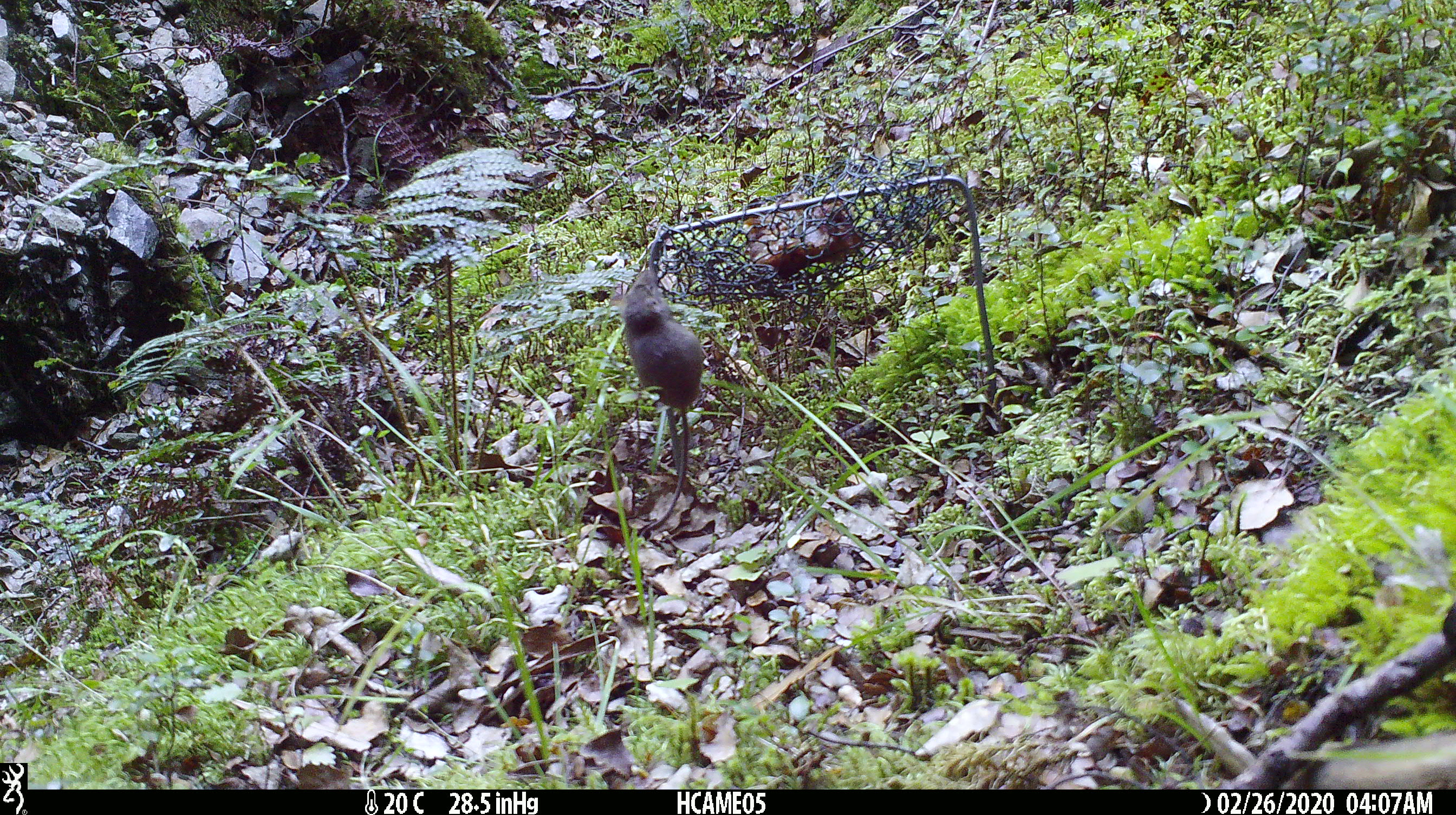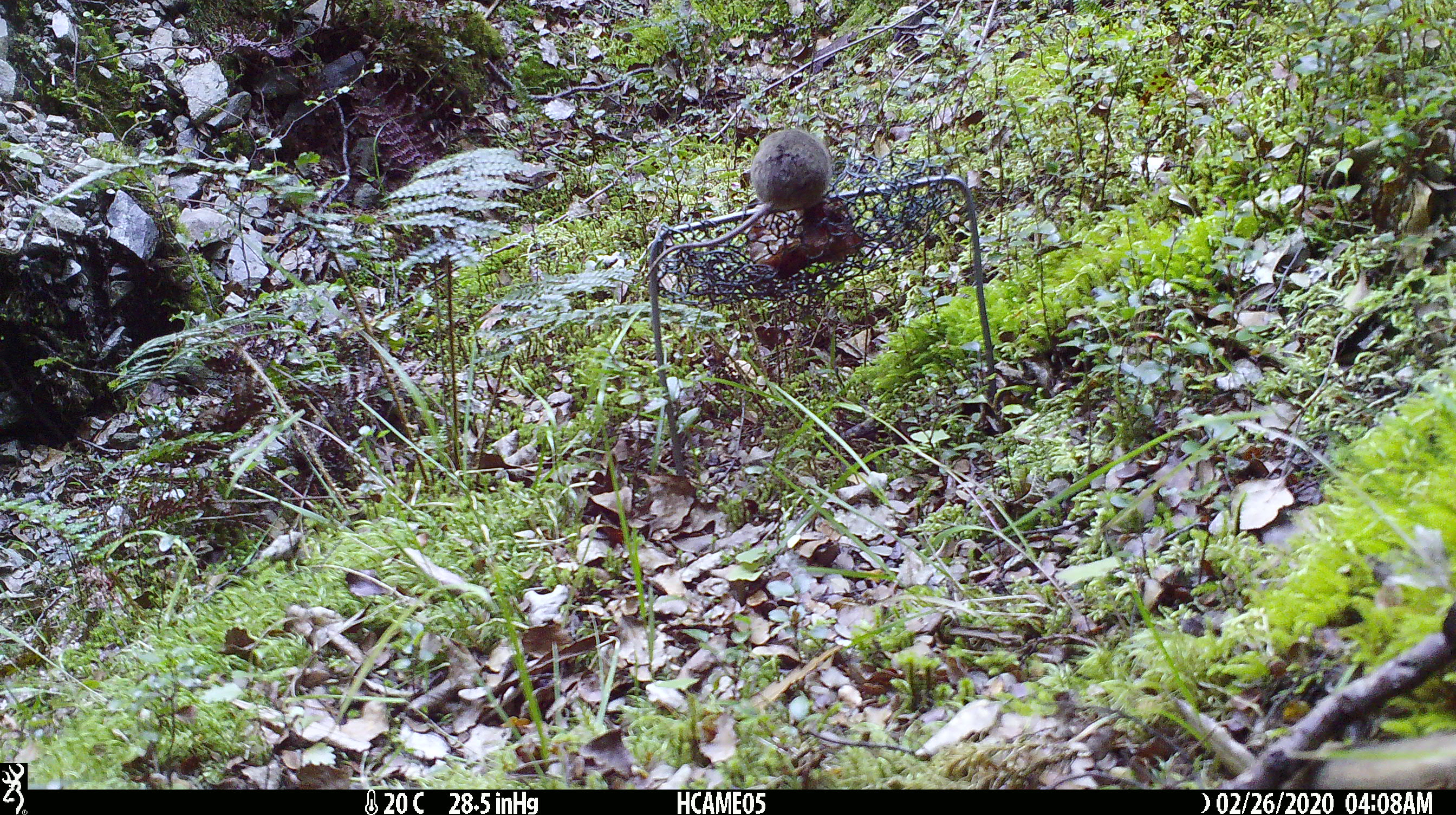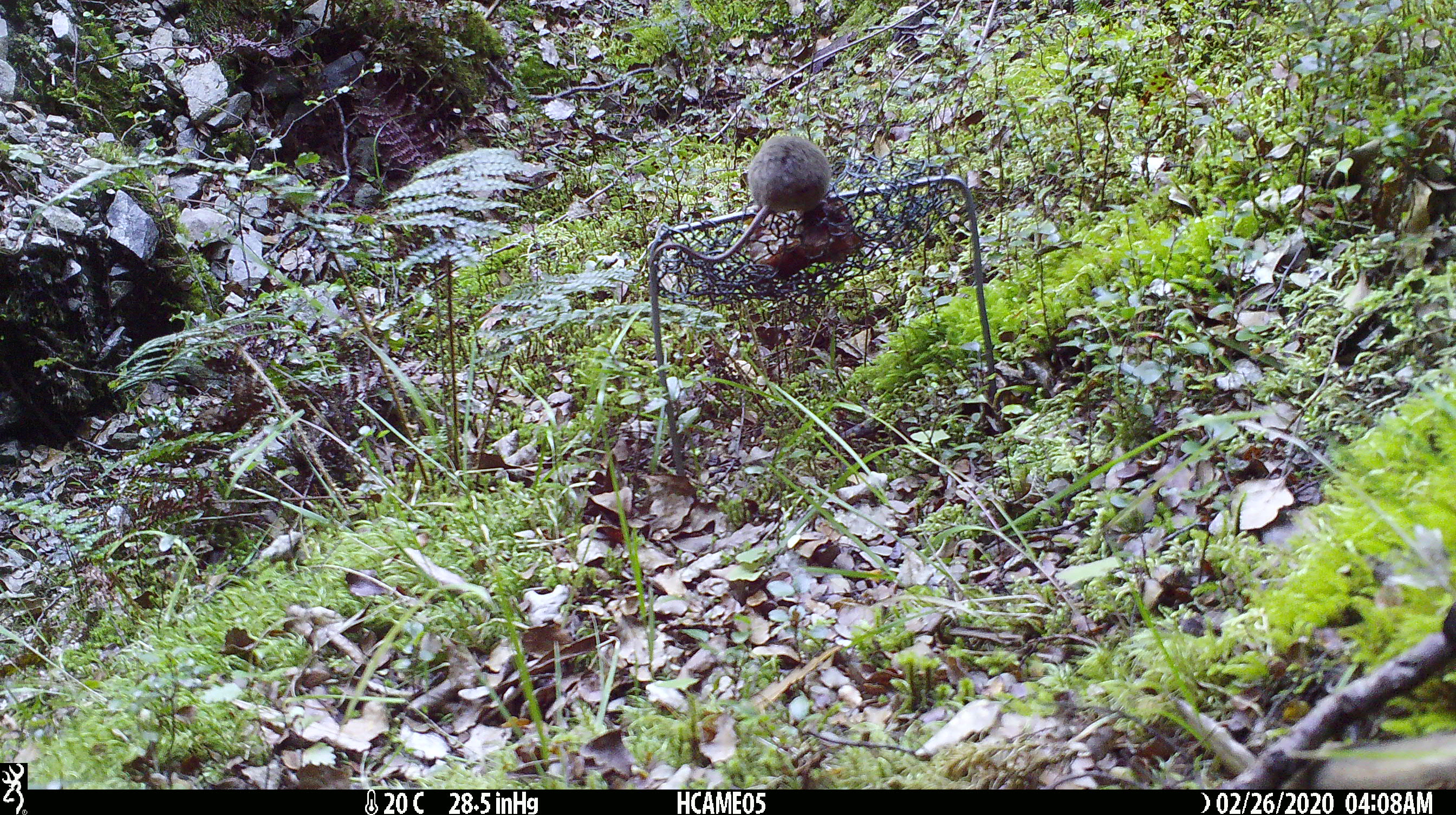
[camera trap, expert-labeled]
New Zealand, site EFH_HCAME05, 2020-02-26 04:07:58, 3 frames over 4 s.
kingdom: Animalia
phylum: Chordata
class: Mammalia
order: Rodentia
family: Muridae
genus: Mus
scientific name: Mus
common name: mouse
Mouse (Mus).